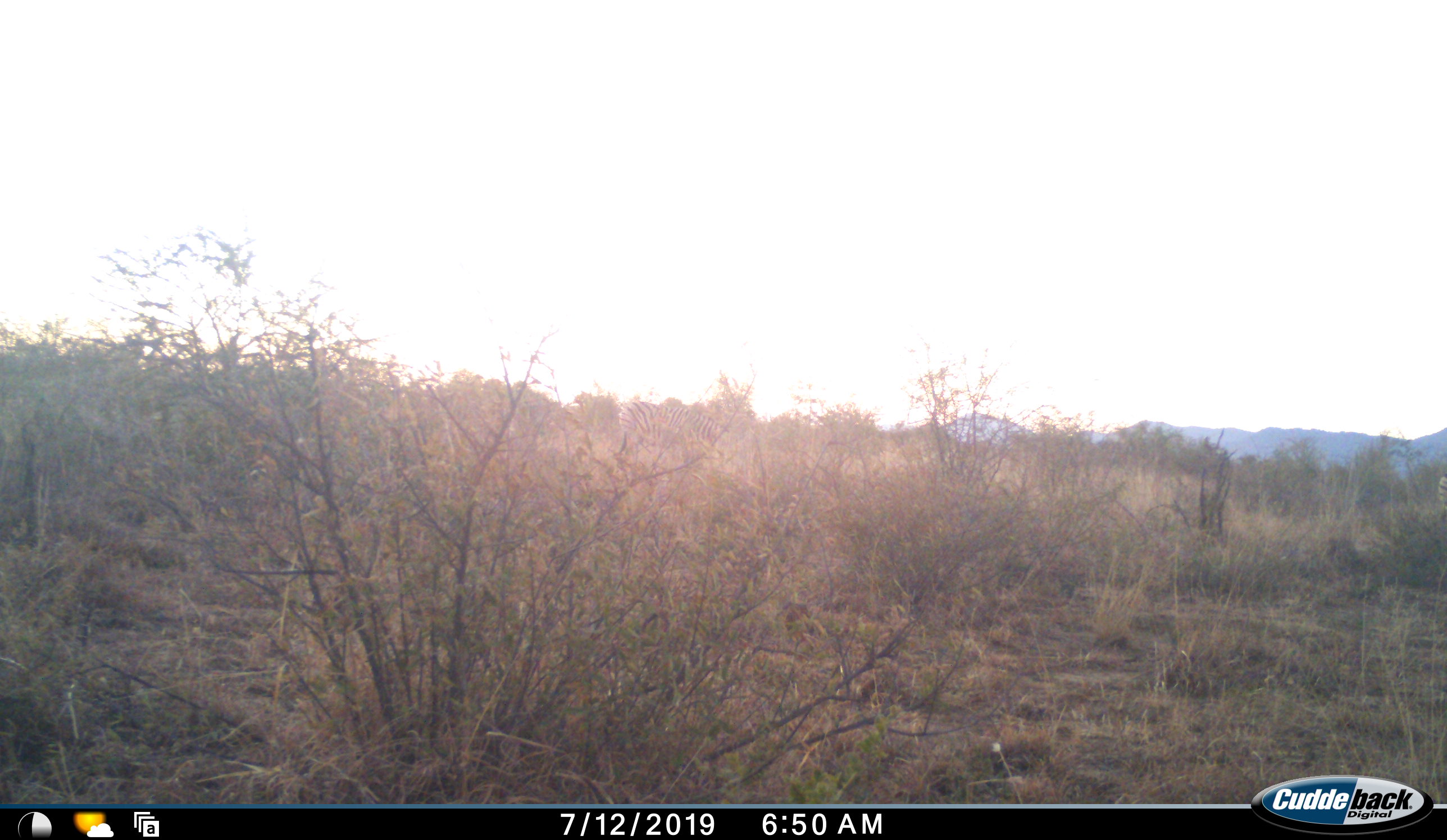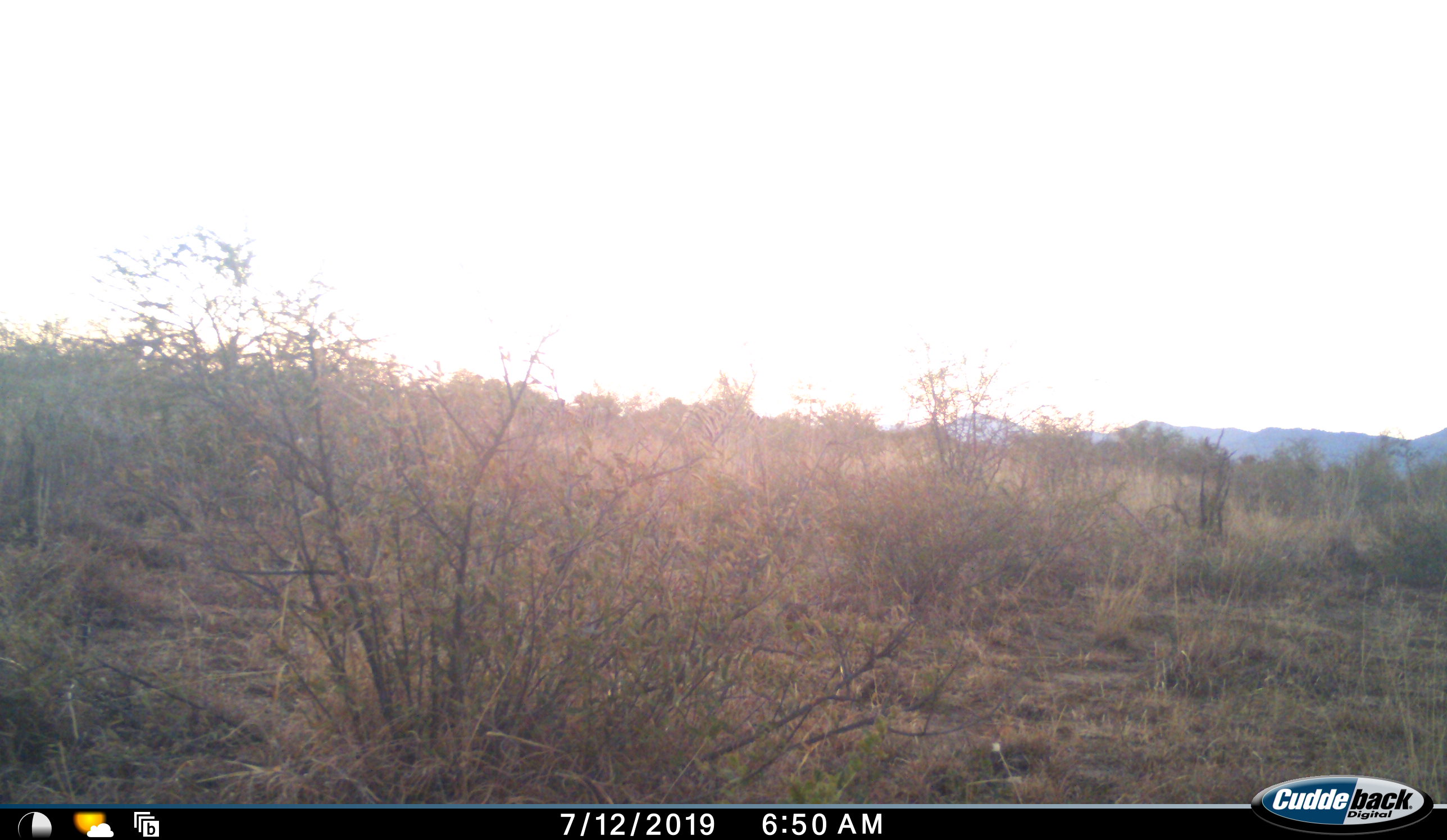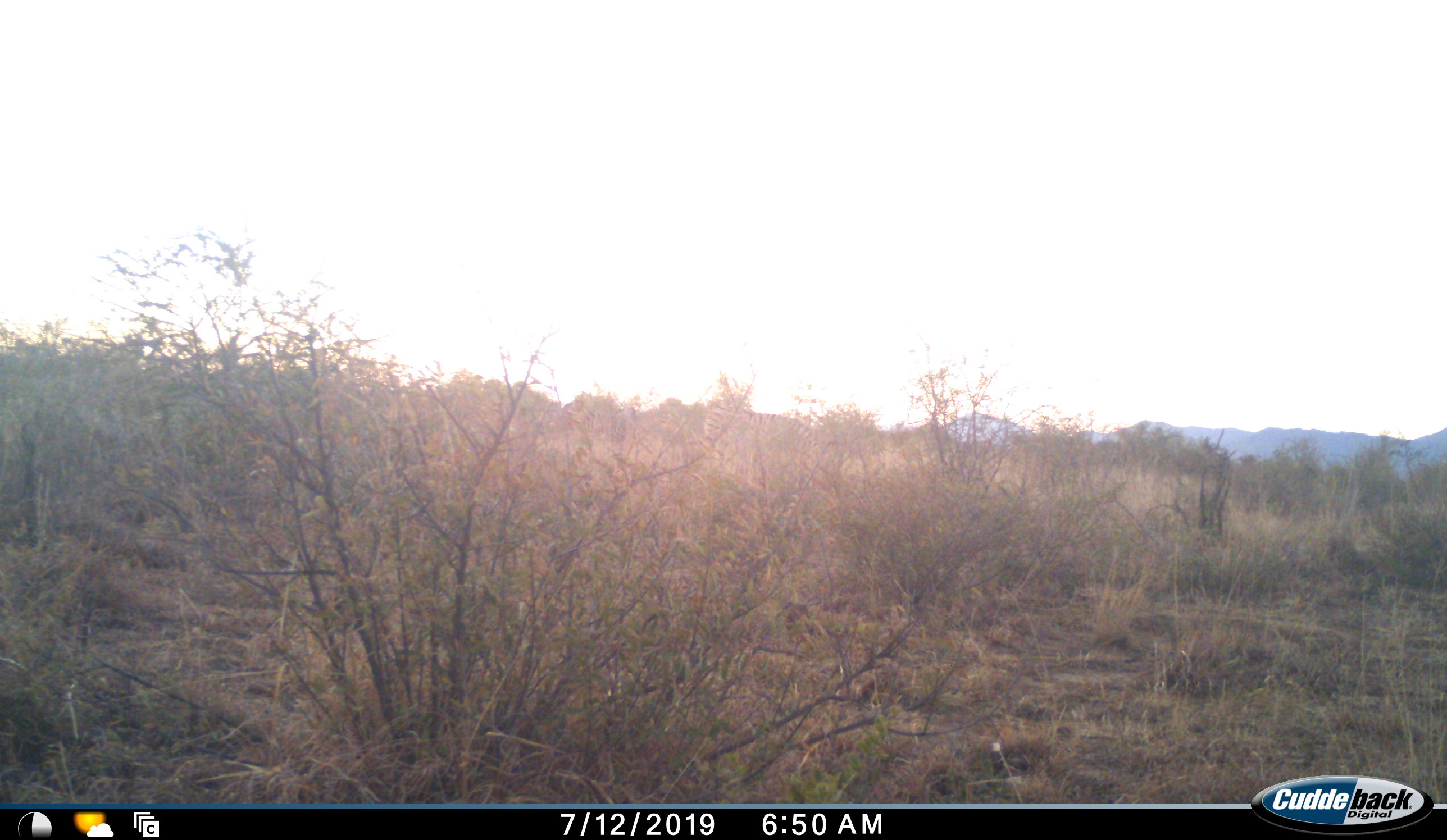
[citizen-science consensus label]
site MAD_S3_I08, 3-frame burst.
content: unidentified animal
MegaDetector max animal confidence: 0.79